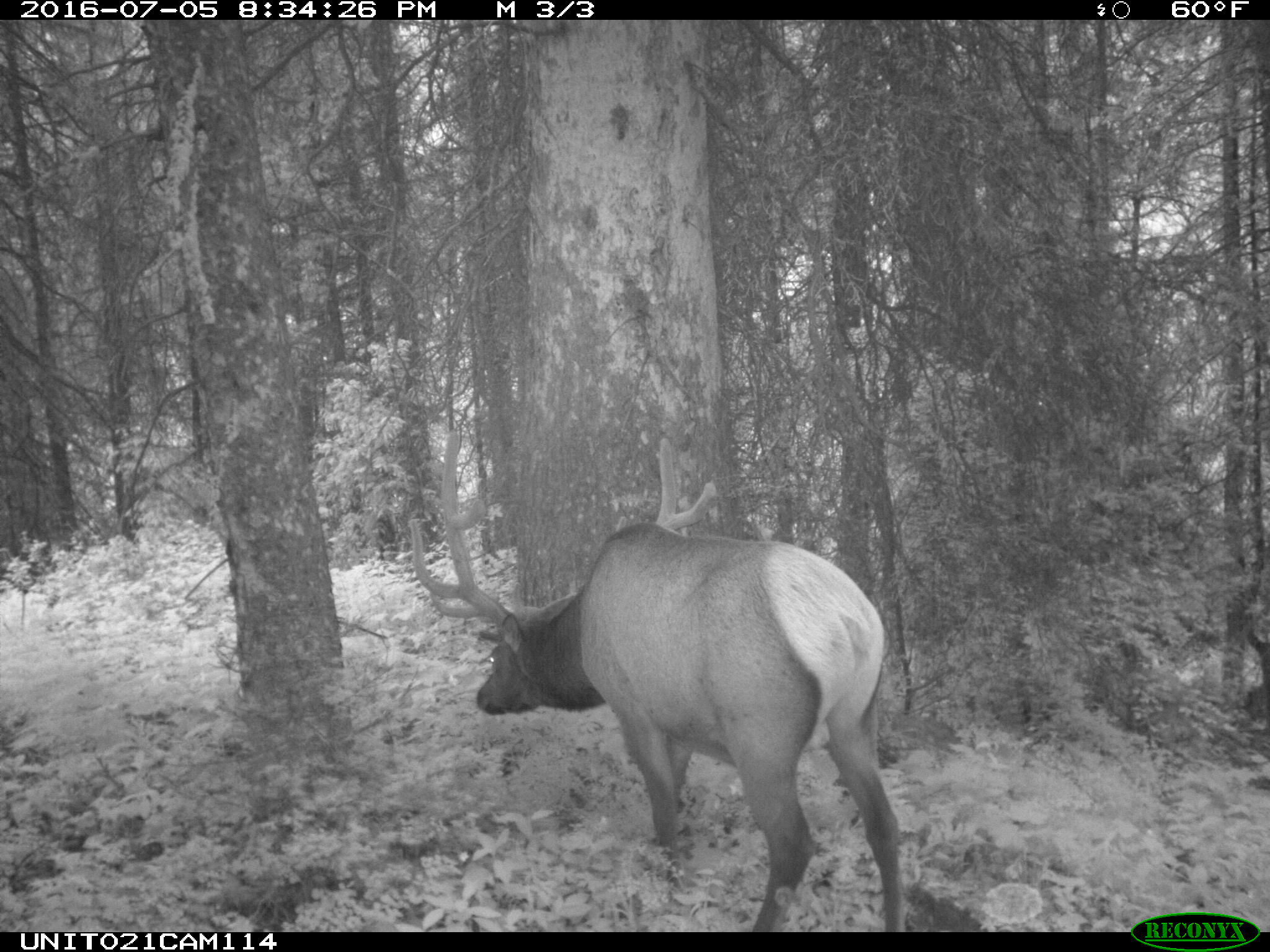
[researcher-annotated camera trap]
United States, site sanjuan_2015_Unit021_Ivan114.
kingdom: Animalia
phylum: Chordata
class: Mammalia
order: Artiodactyla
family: Cervidae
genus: Cervus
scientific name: Cervus elaphus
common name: red deer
Cervus elaphus (red deer).